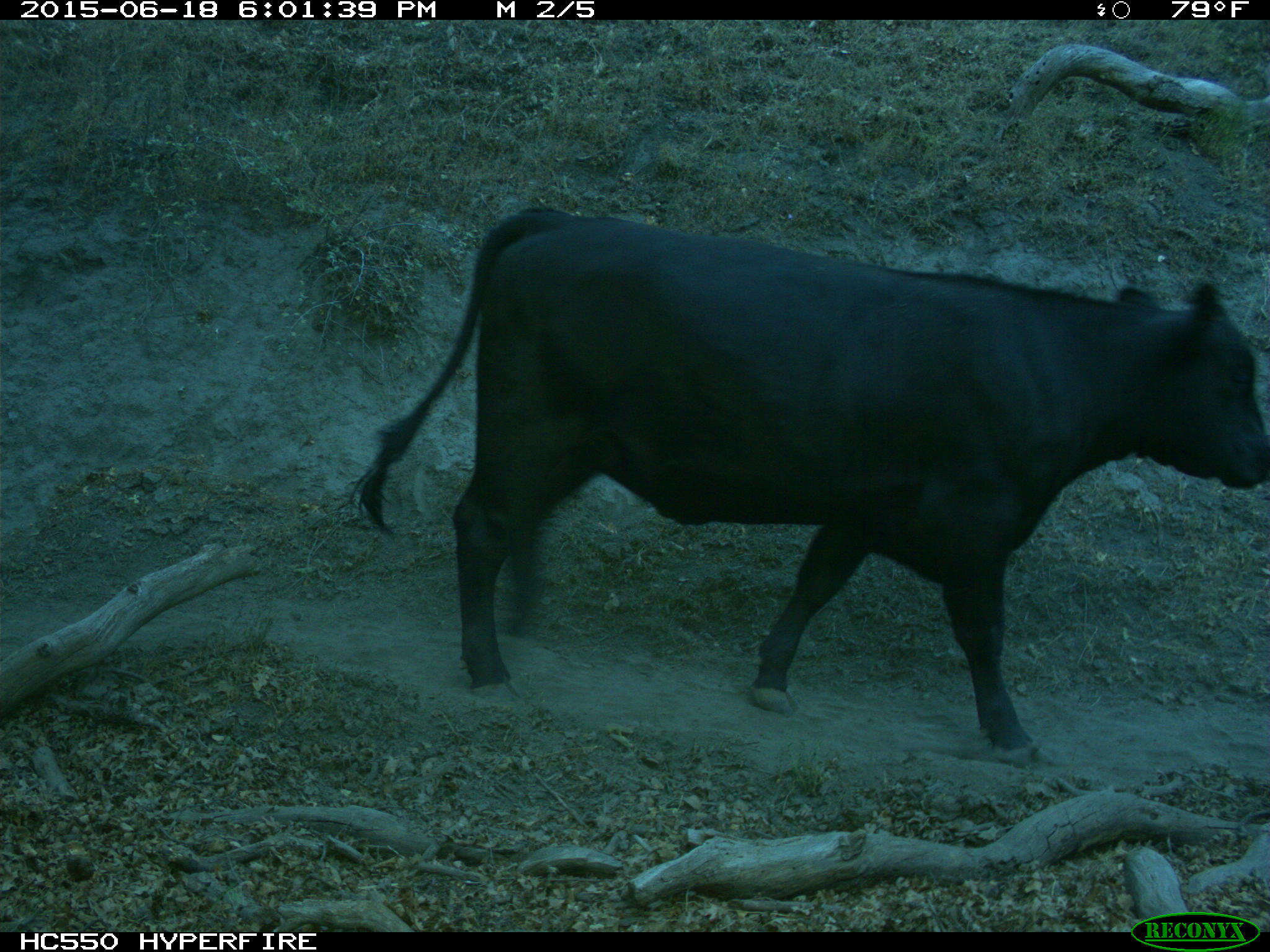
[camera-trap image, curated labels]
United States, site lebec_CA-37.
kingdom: Animalia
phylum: Chordata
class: Mammalia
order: Artiodactyla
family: Bovidae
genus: Bos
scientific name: Bos taurus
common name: domestic cow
Bos taurus (domestic cow).